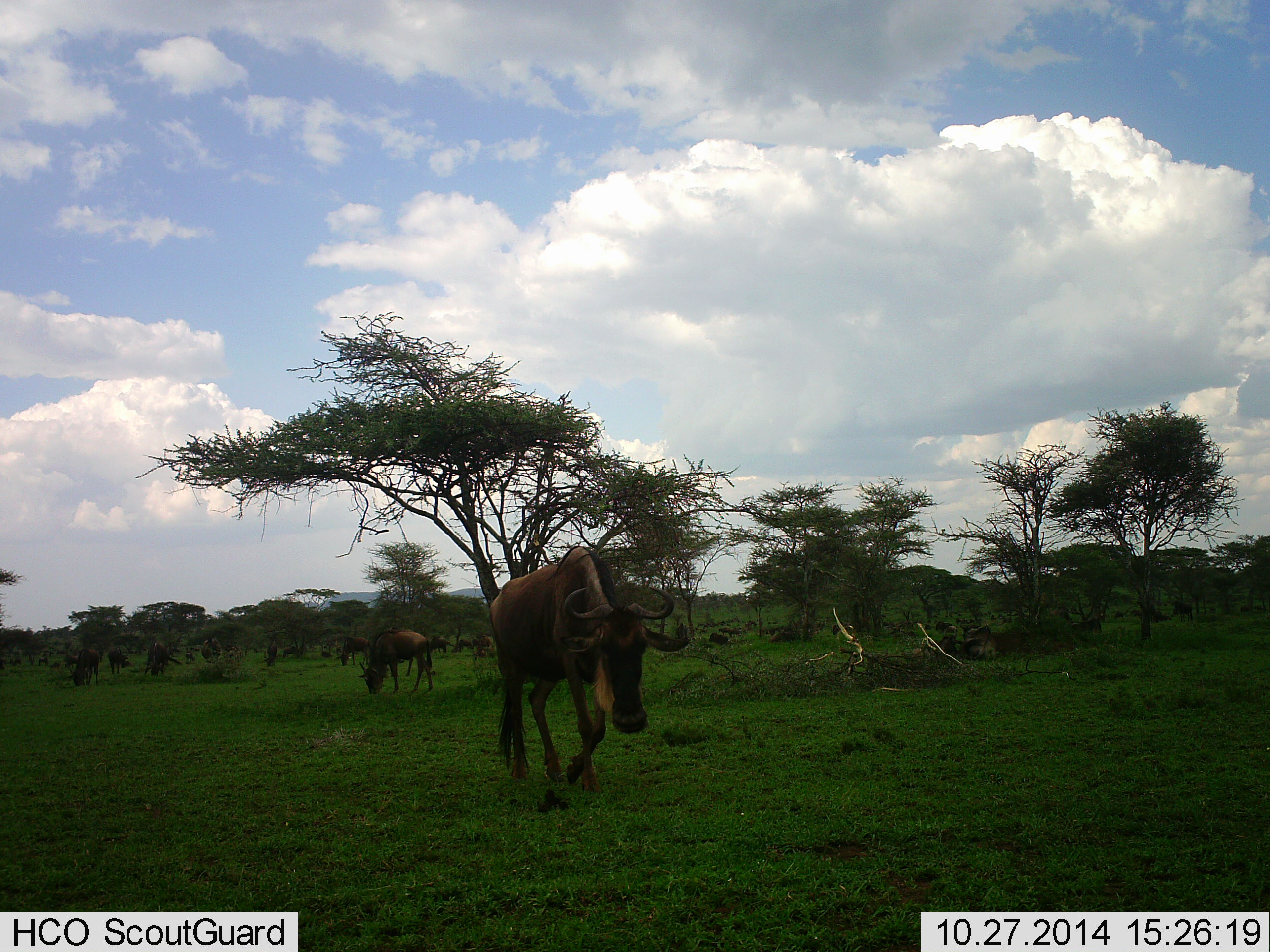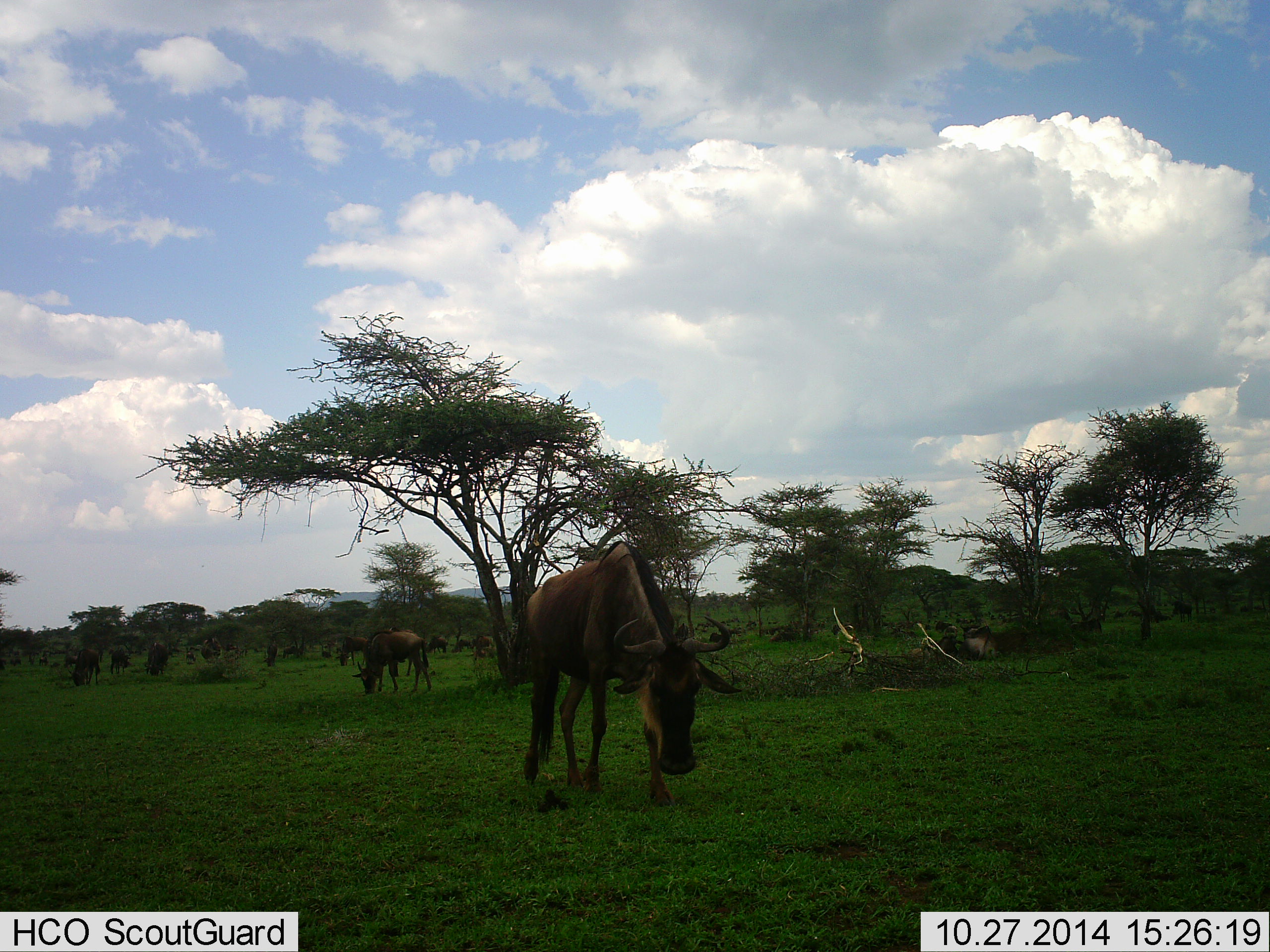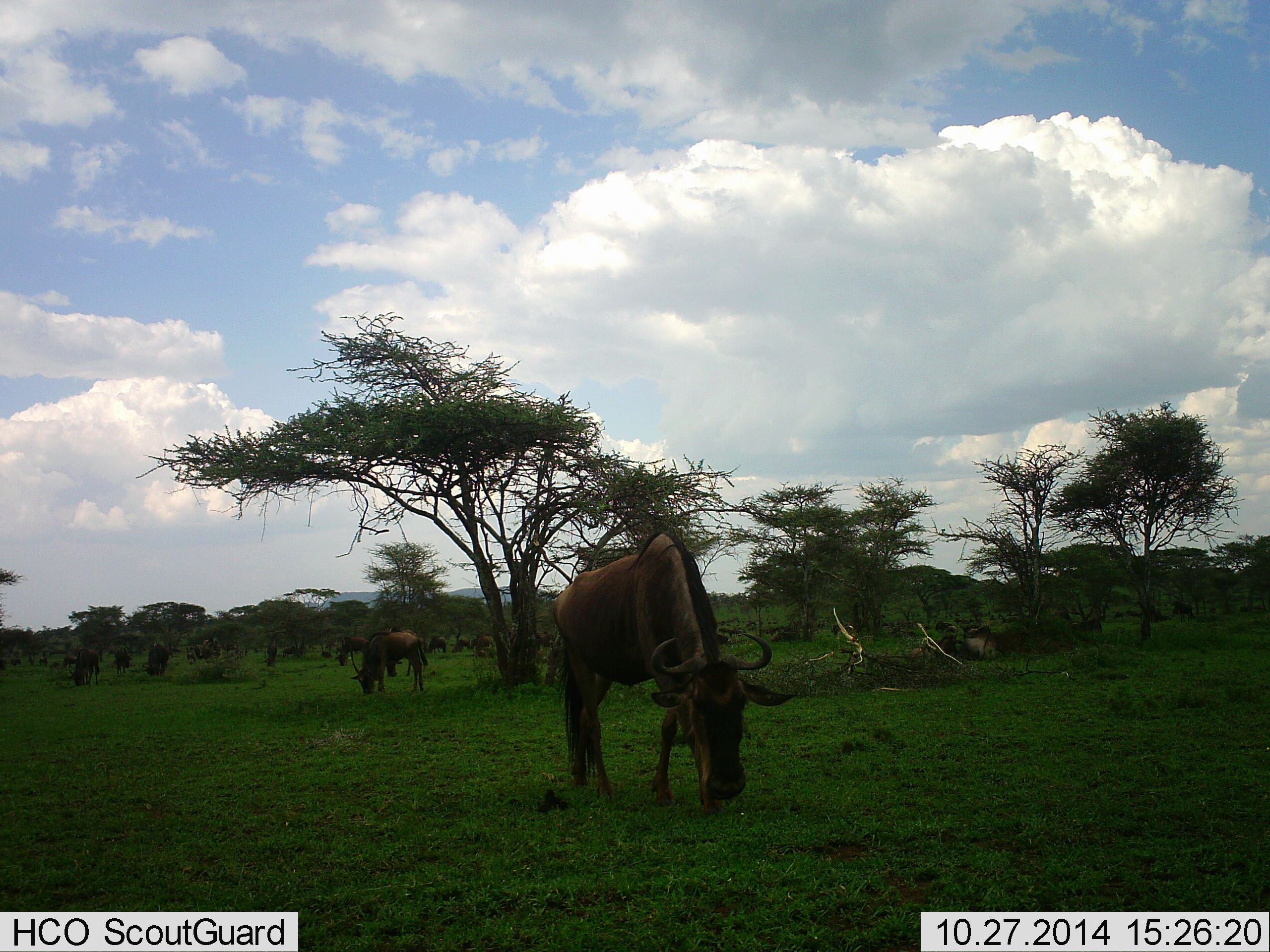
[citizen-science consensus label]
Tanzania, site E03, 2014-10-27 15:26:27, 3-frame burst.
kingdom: Animalia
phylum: Chordata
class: Mammalia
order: Artiodactyla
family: Bovidae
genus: Connochaetes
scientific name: Connochaetes taurinus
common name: blue wildebeest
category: wildebeest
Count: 10.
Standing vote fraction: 30%.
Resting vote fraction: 40%.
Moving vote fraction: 80%.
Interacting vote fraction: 10%.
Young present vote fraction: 0%.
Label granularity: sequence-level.